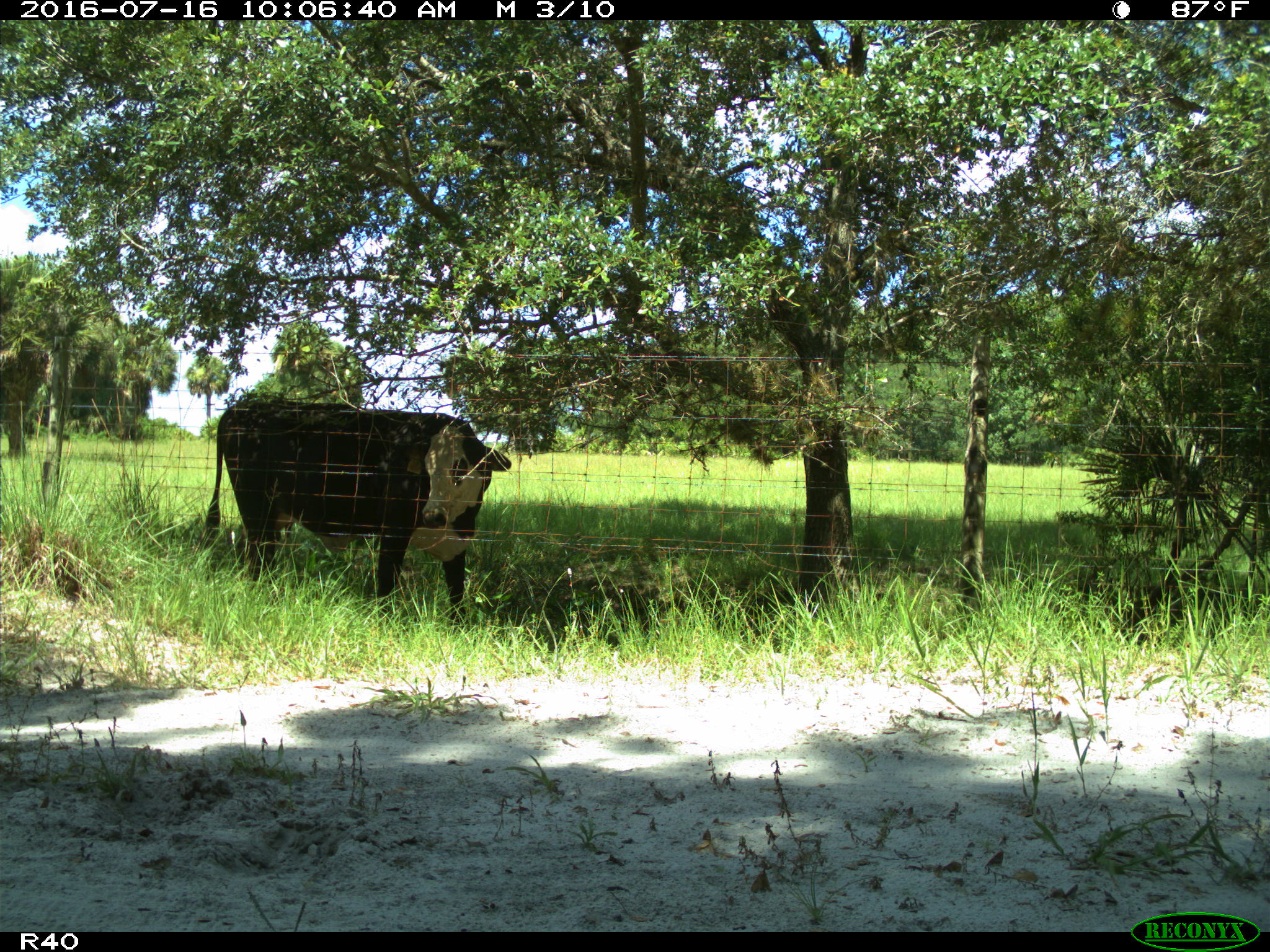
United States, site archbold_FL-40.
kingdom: Animalia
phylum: Chordata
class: Mammalia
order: Artiodactyla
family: Bovidae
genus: Bos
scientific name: Bos taurus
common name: domestic cow